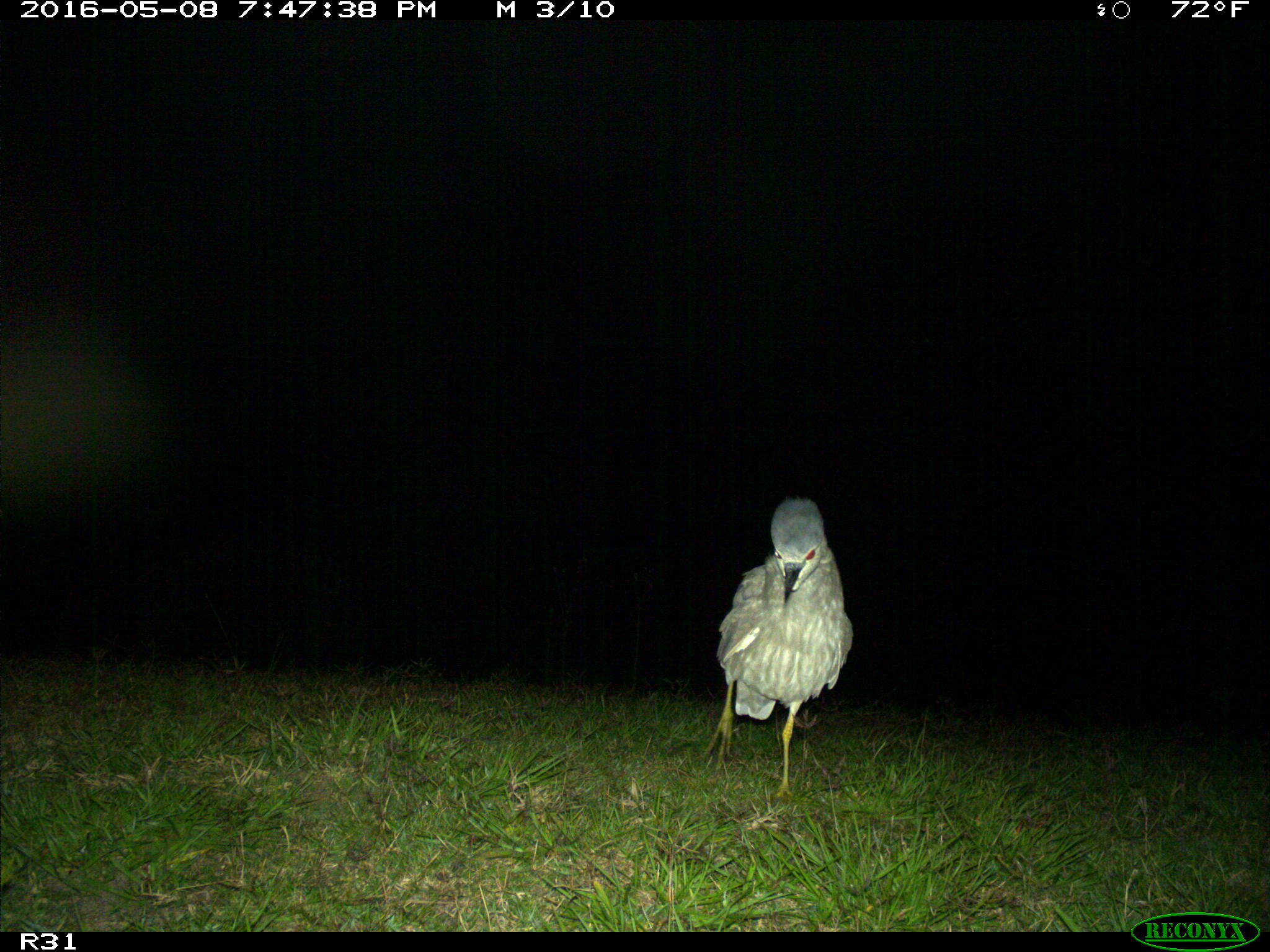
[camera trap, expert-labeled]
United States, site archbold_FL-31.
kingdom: Animalia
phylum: Chordata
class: Aves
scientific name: Aves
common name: birds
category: unidentified bird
Unidentified bird (birds) (Aves).